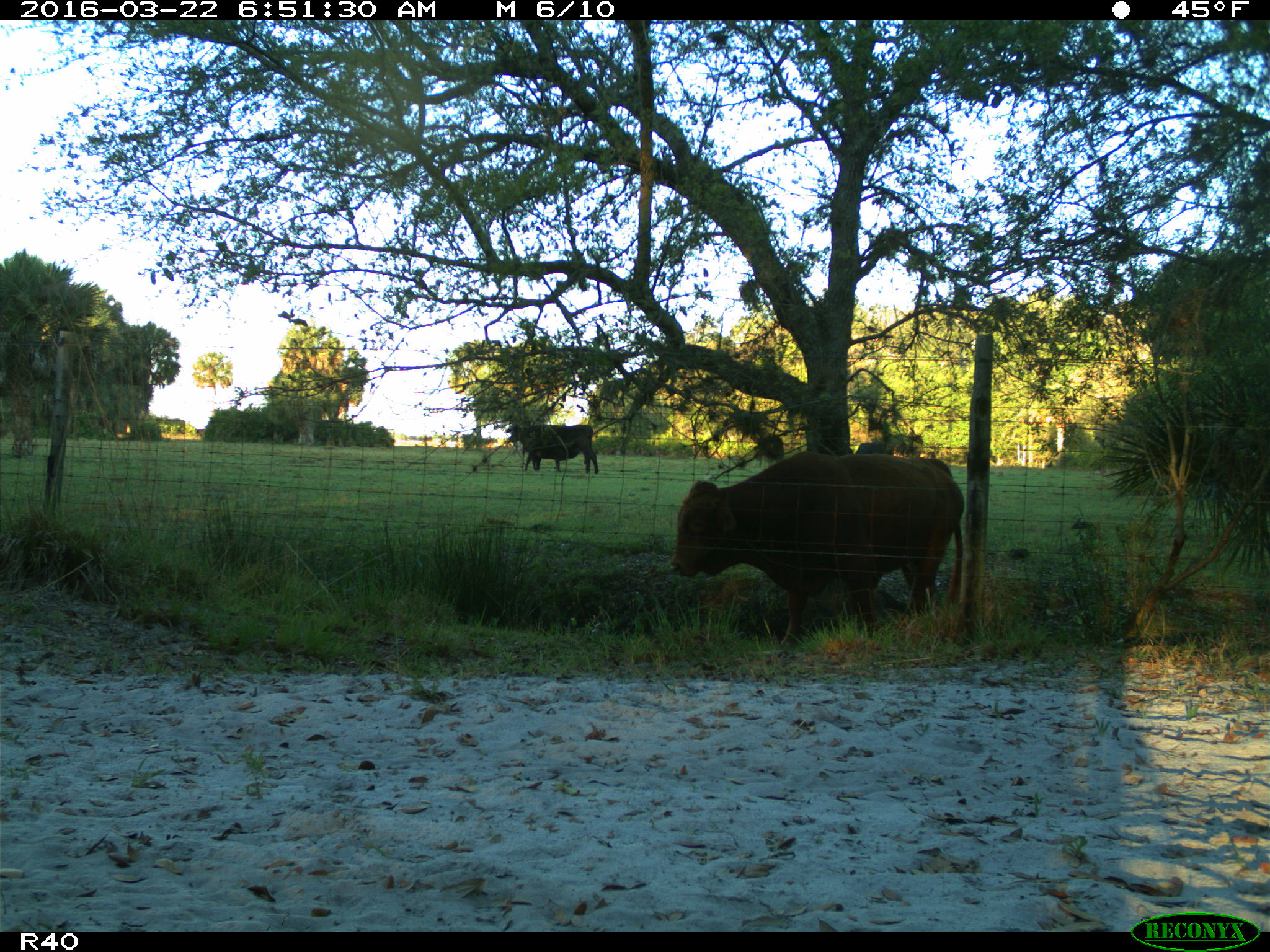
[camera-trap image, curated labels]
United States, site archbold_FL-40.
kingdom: Animalia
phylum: Chordata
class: Mammalia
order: Artiodactyla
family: Bovidae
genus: Bos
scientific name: Bos taurus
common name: domestic cow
Bos taurus (domestic cow).